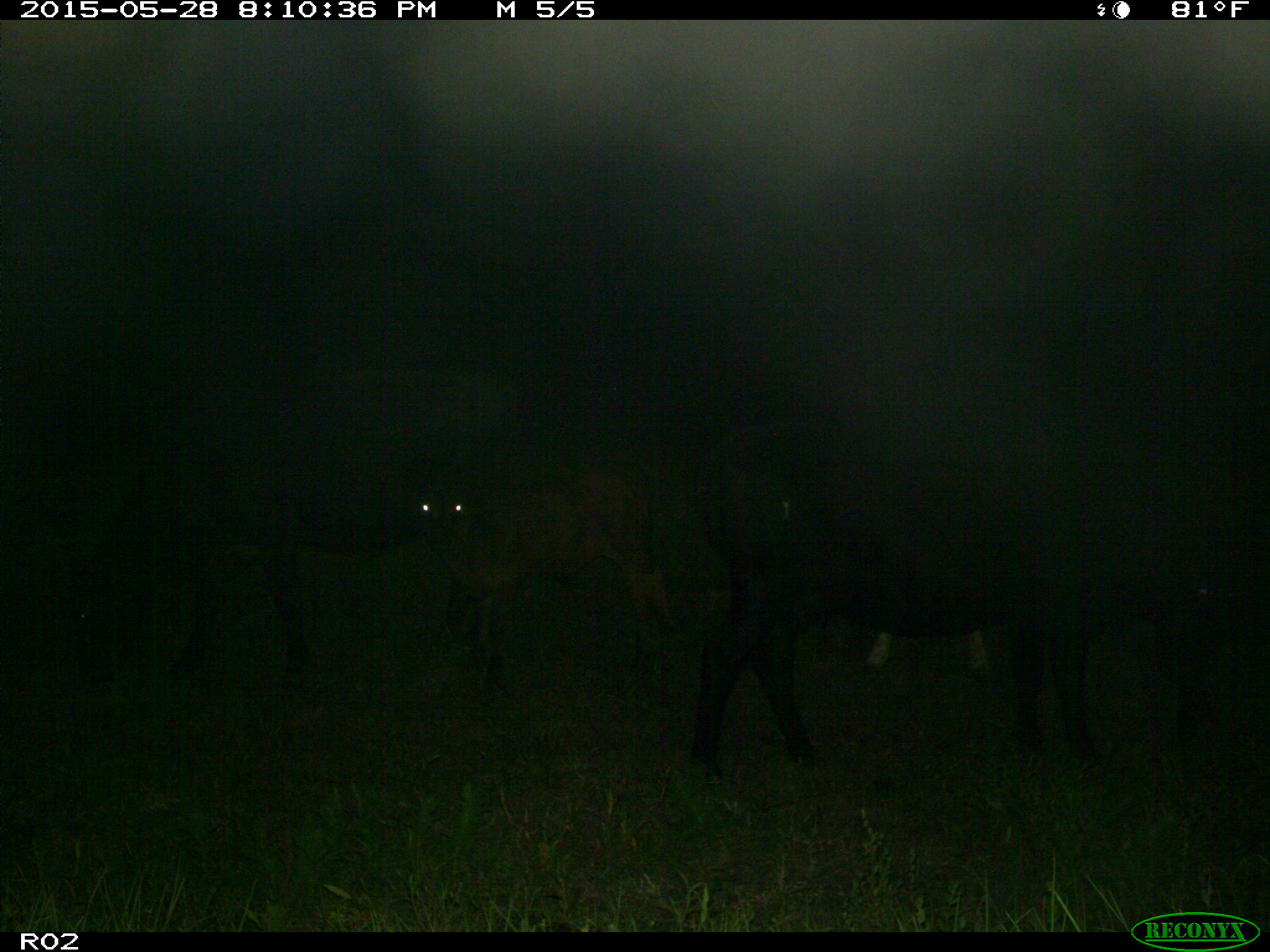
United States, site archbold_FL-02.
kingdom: Animalia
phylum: Chordata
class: Mammalia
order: Artiodactyla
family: Bovidae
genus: Bos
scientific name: Bos taurus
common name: domestic cow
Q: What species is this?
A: Bos taurus (domestic cow).